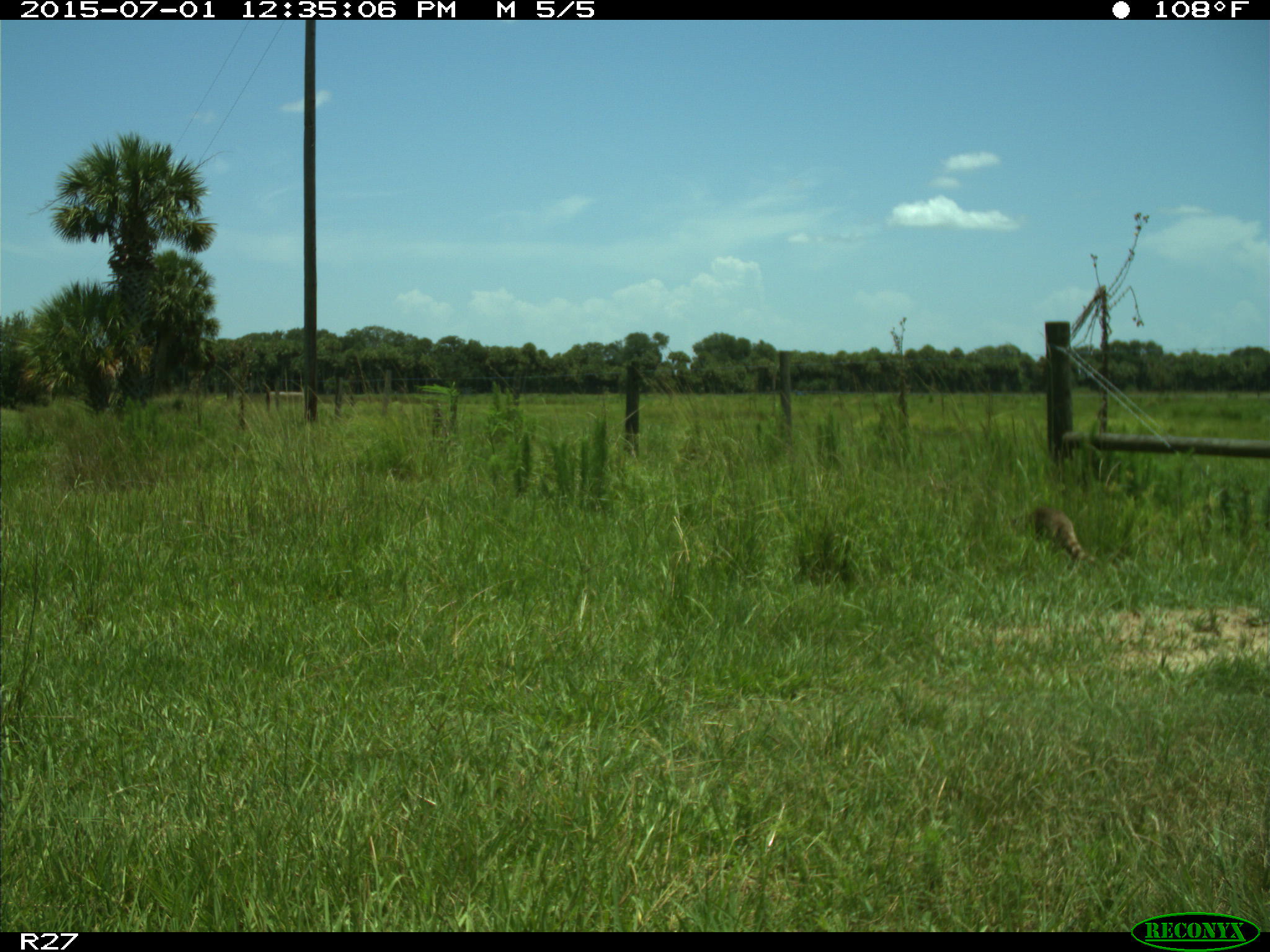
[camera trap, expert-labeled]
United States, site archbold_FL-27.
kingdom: Animalia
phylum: Chordata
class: Mammalia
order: Carnivora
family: Procyonidae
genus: Procyon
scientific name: Procyon lotor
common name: common raccoon